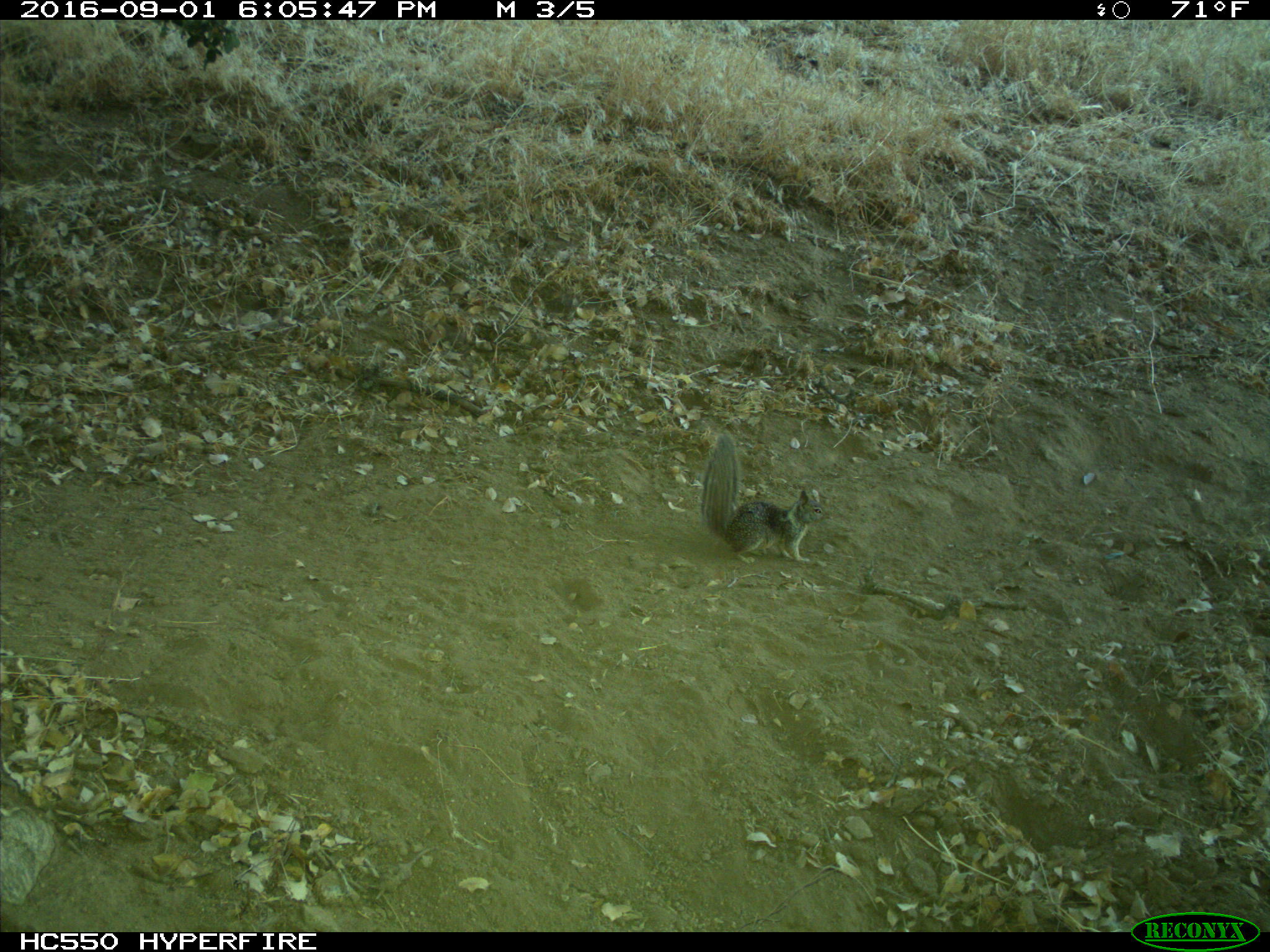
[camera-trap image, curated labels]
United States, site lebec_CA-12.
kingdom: Animalia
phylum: Chordata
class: Mammalia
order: Rodentia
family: Sciuridae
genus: Otospermophilus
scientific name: Otospermophilus beecheyi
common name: california ground squirrel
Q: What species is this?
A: Otospermophilus beecheyi (california ground squirrel).